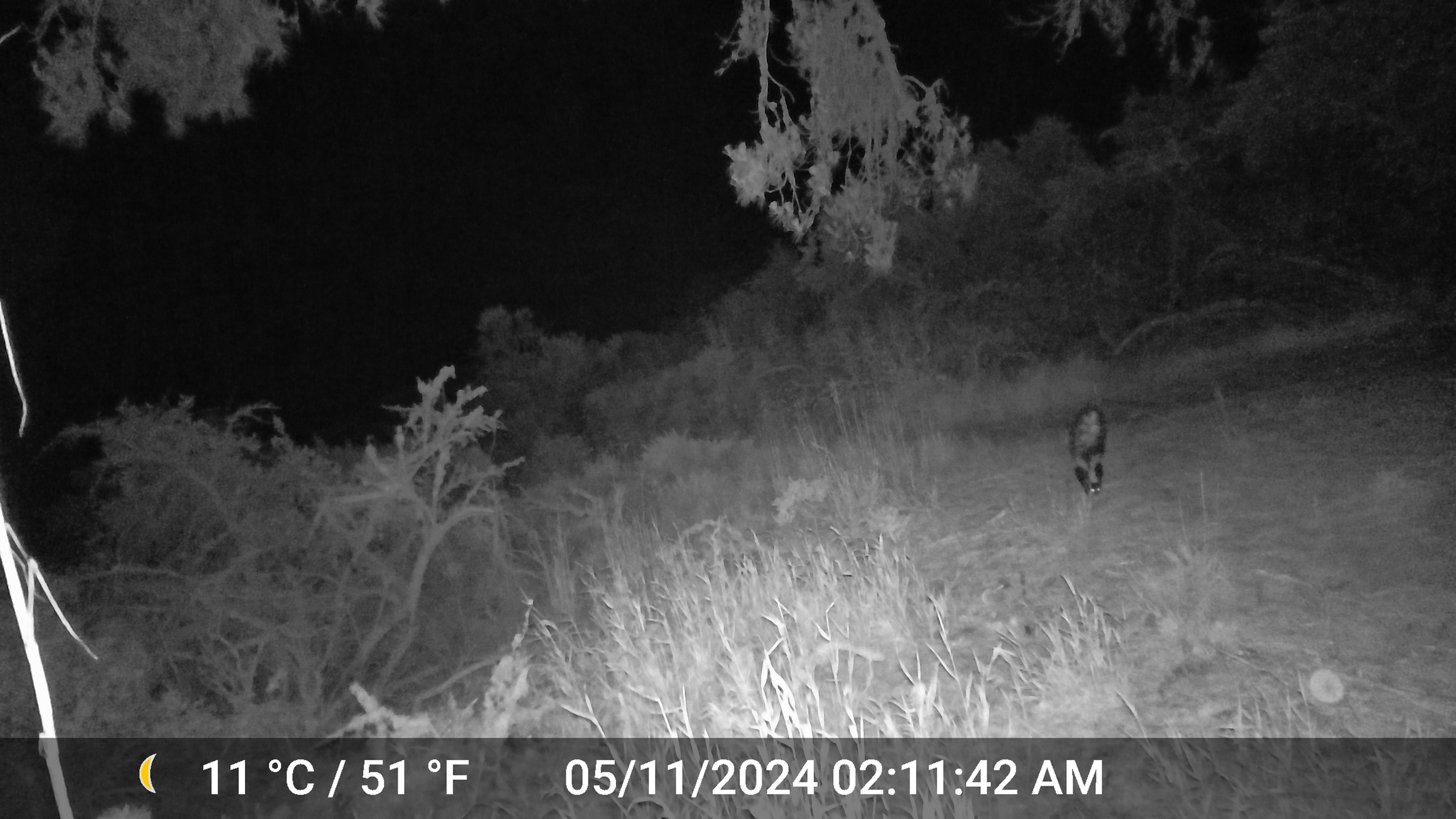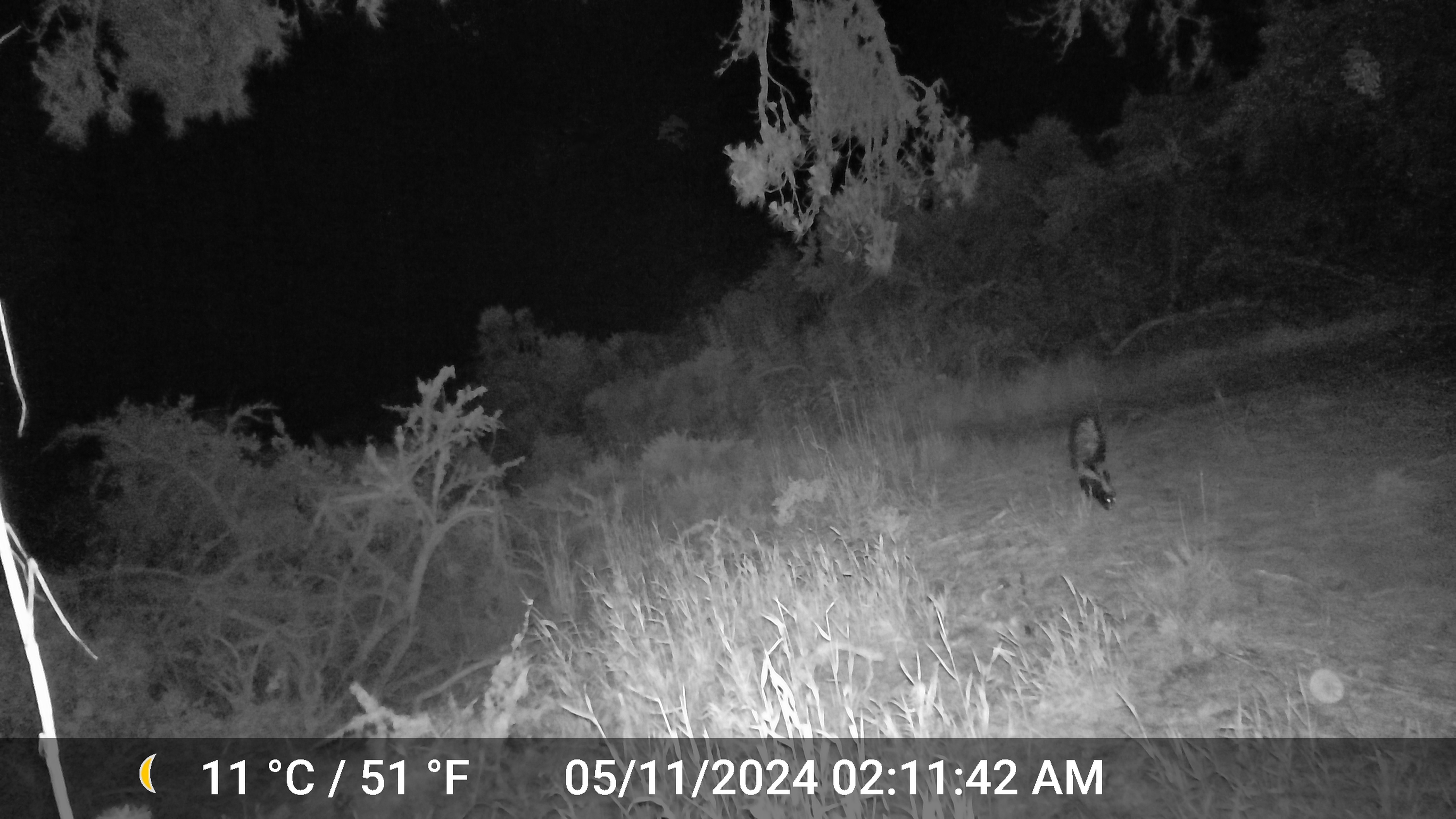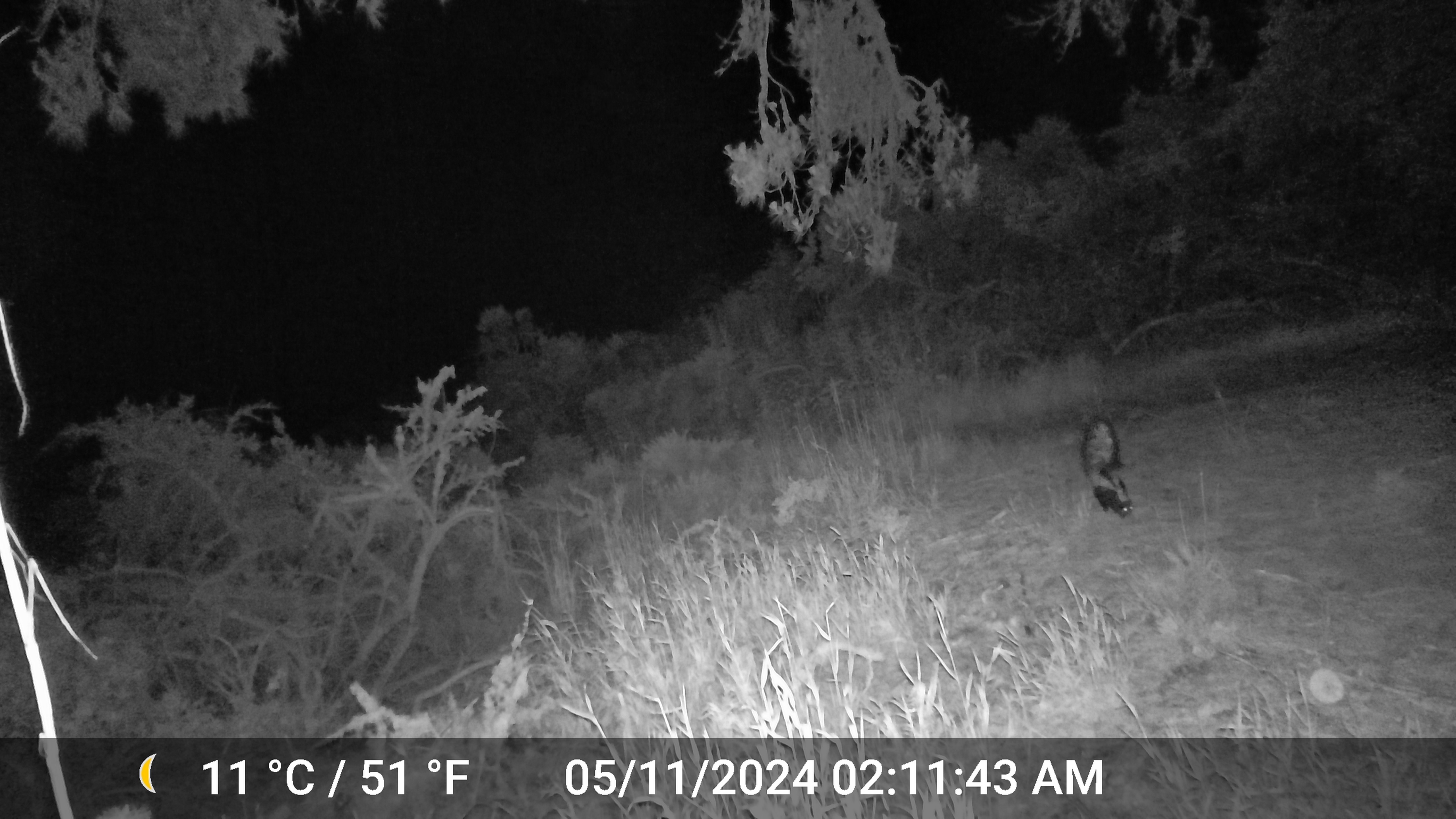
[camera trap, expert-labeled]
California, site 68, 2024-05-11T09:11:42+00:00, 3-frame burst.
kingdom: Animalia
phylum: Chordata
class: Mammalia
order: Carnivora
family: Mephitidae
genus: Mephitis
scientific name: Mephitis mephitis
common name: striped skunk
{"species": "striped skunk (Mephitis mephitis)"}